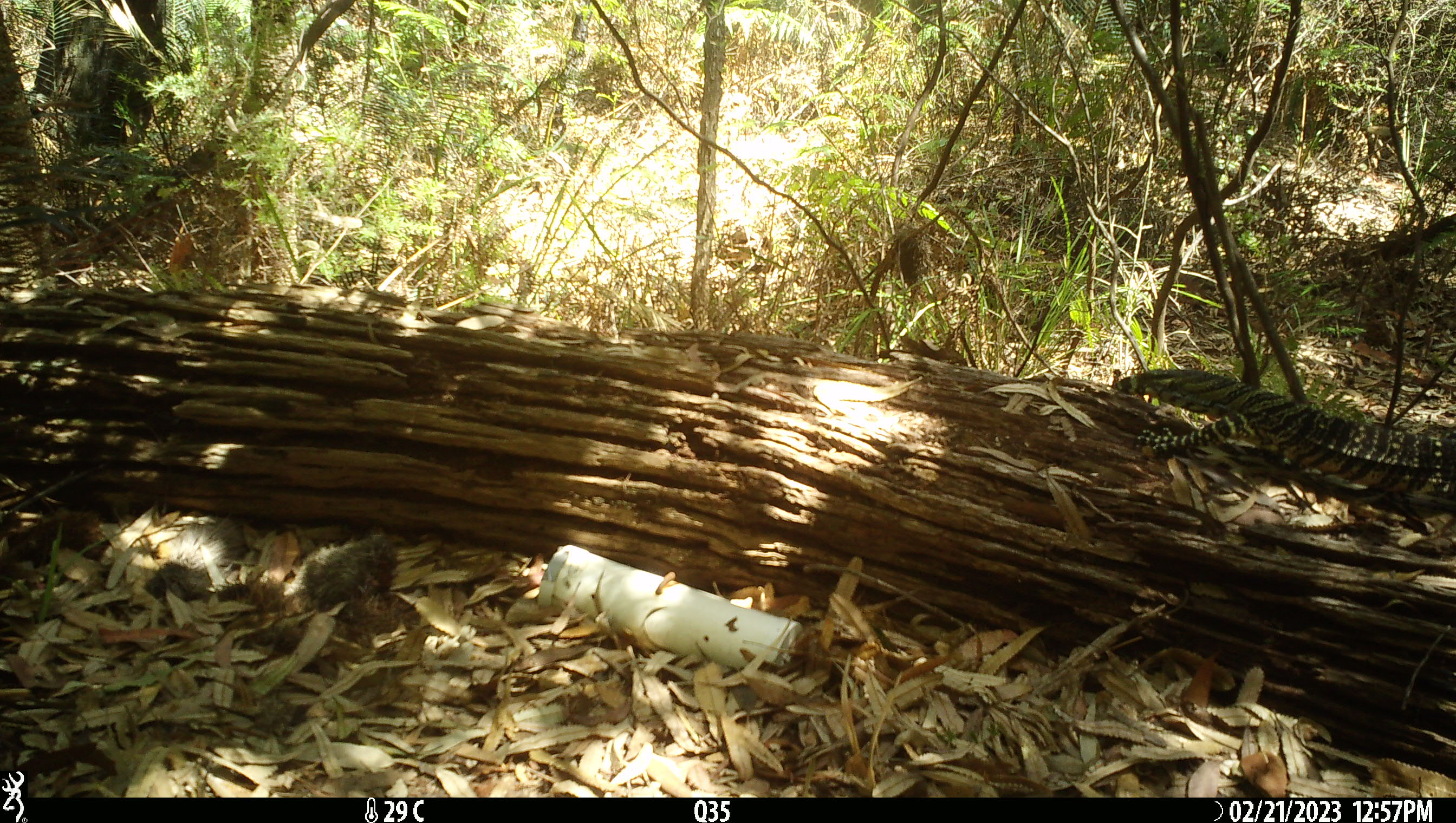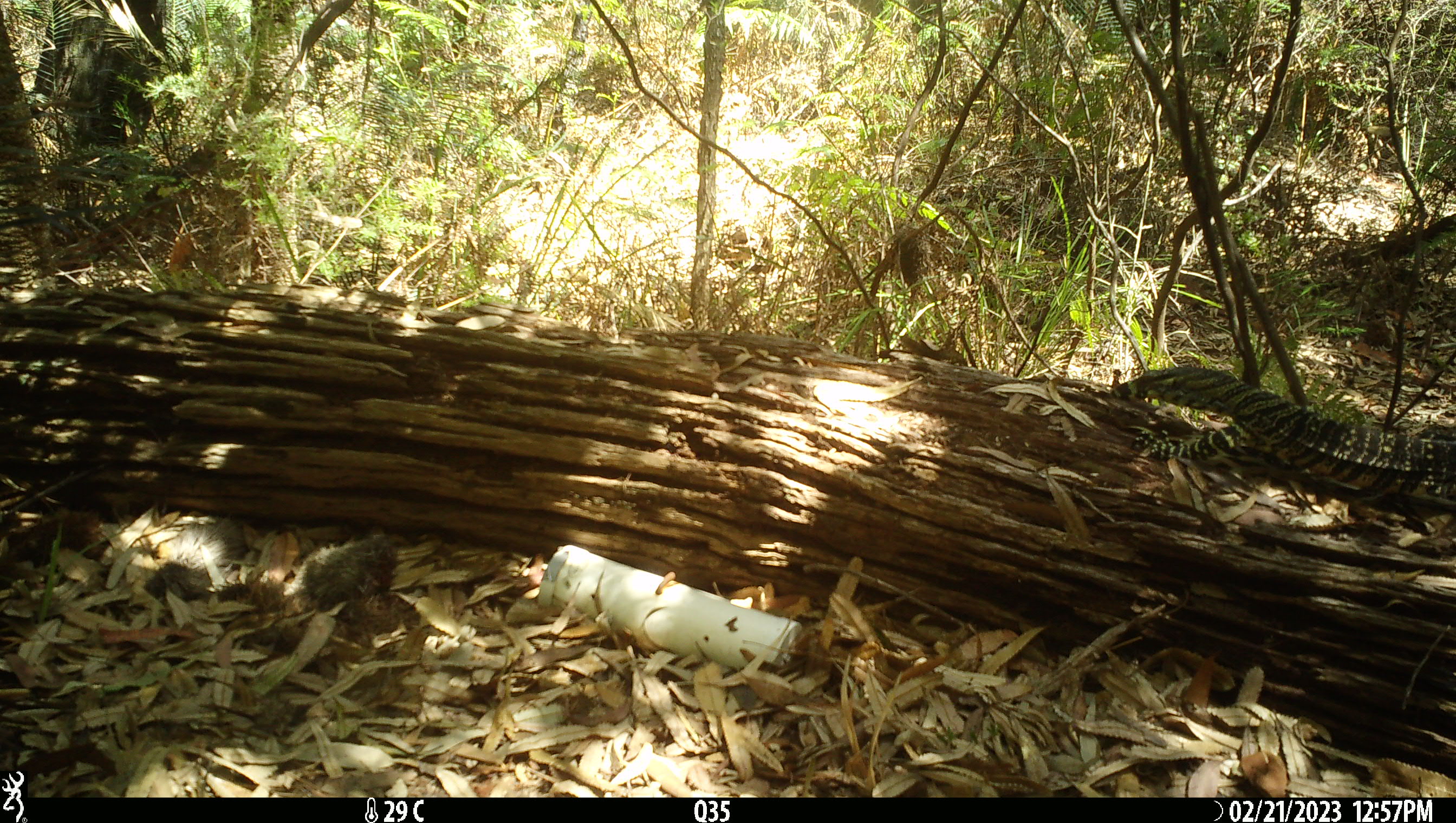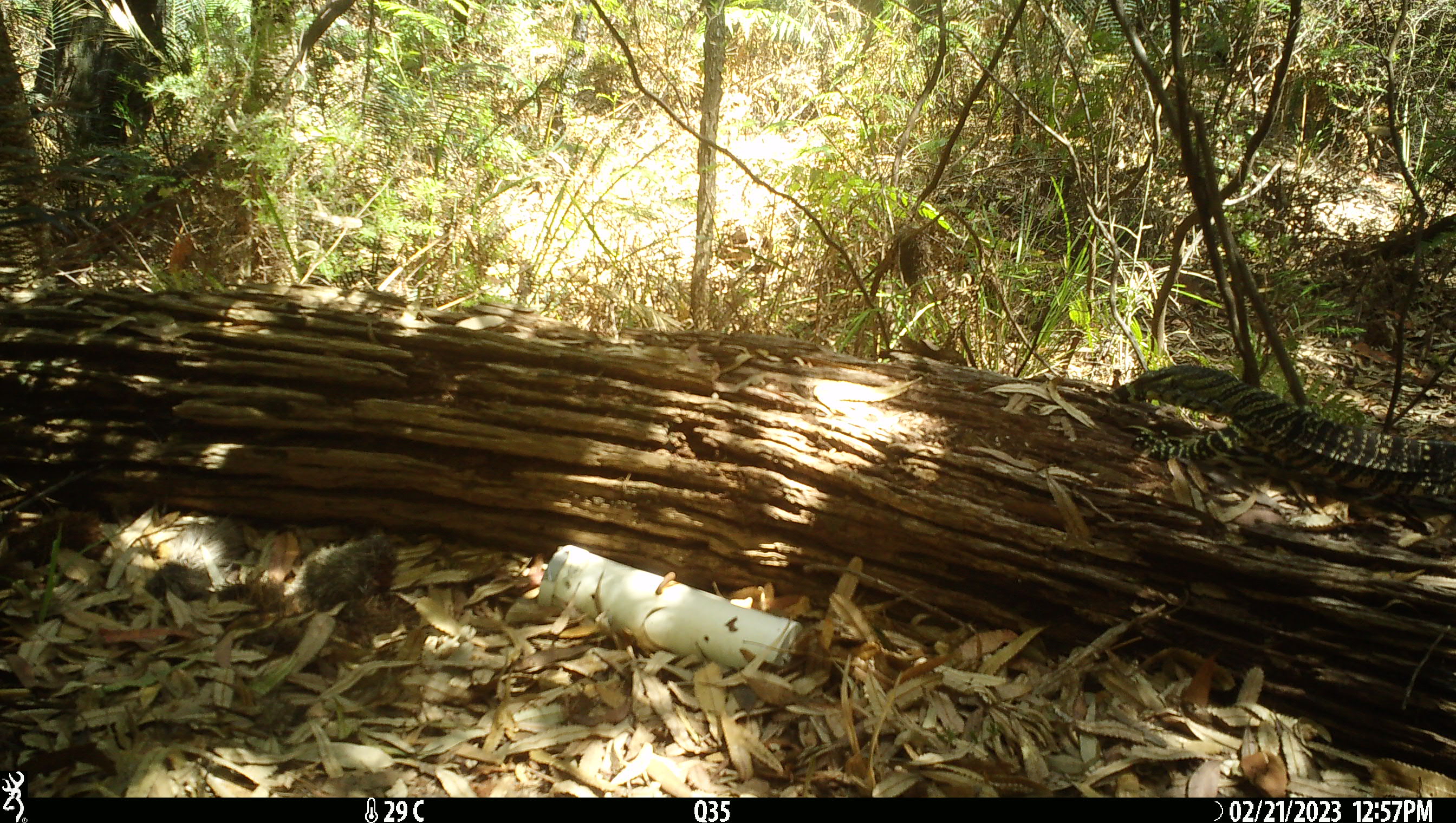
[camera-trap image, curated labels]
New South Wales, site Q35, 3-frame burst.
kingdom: Animalia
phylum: Chordata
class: Reptilia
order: Squamata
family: Varanidae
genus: Varanus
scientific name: Varanus varius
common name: lace monitor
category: goanna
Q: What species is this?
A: Goanna (lace monitor) (Varanus varius).